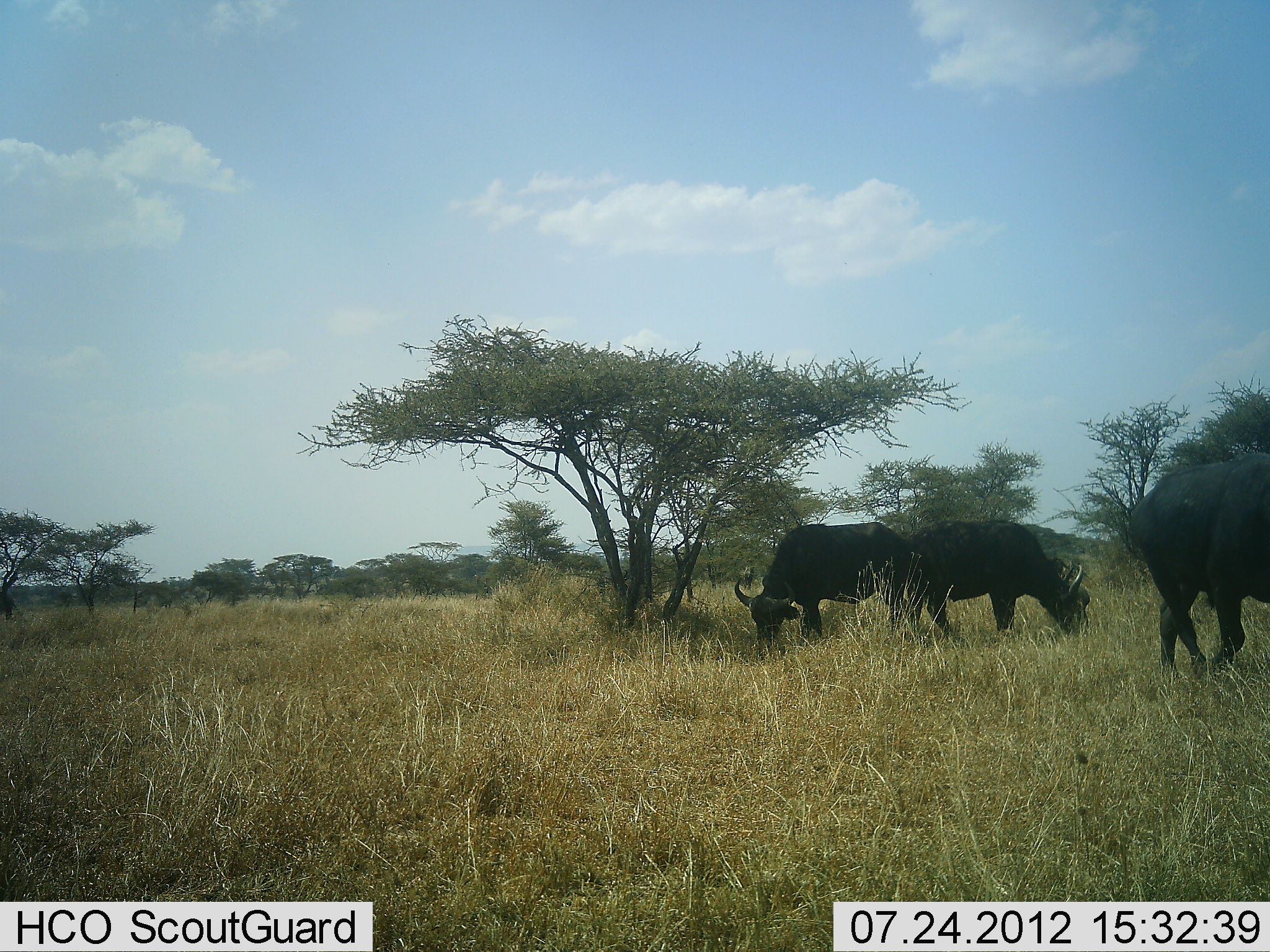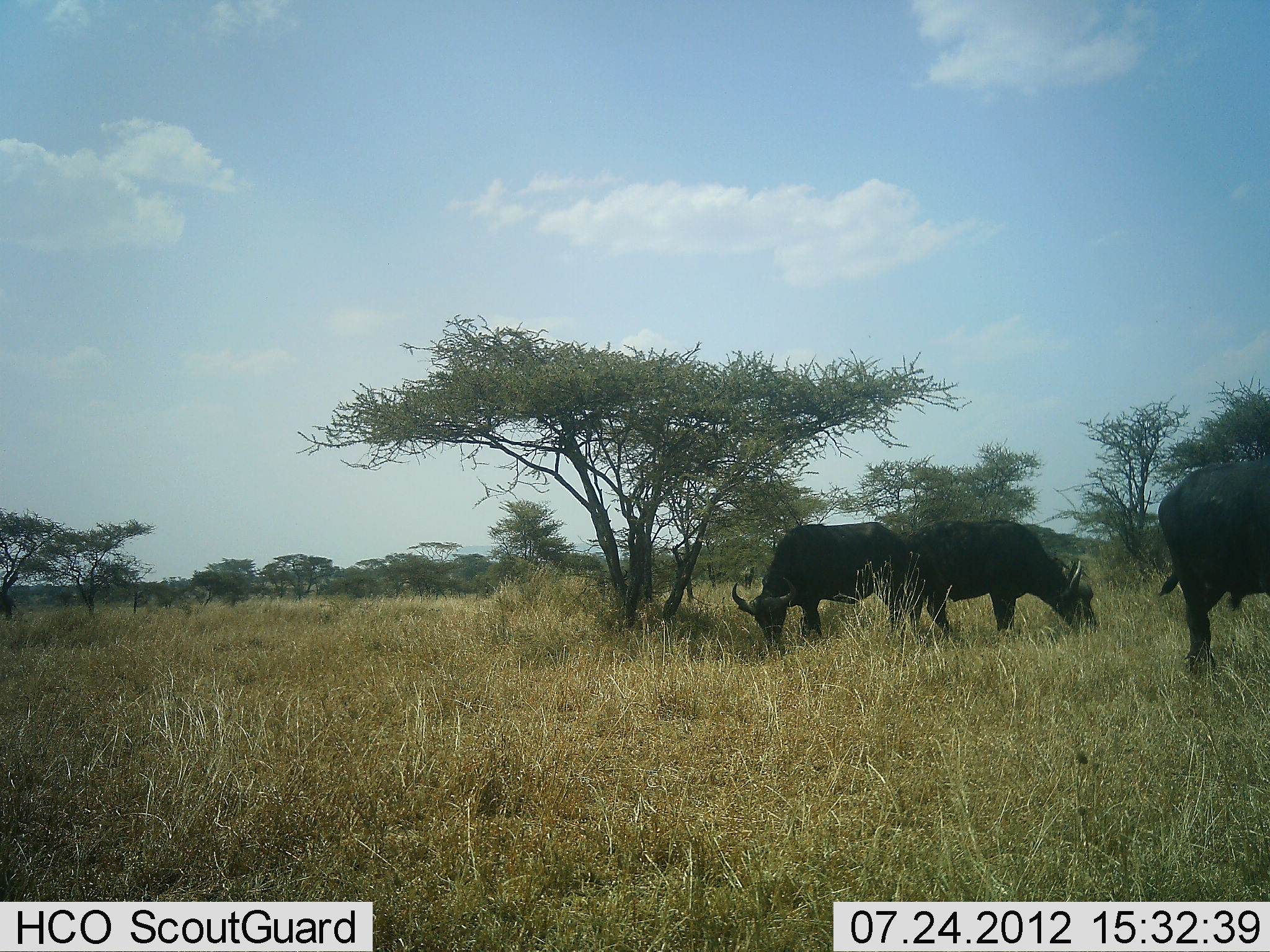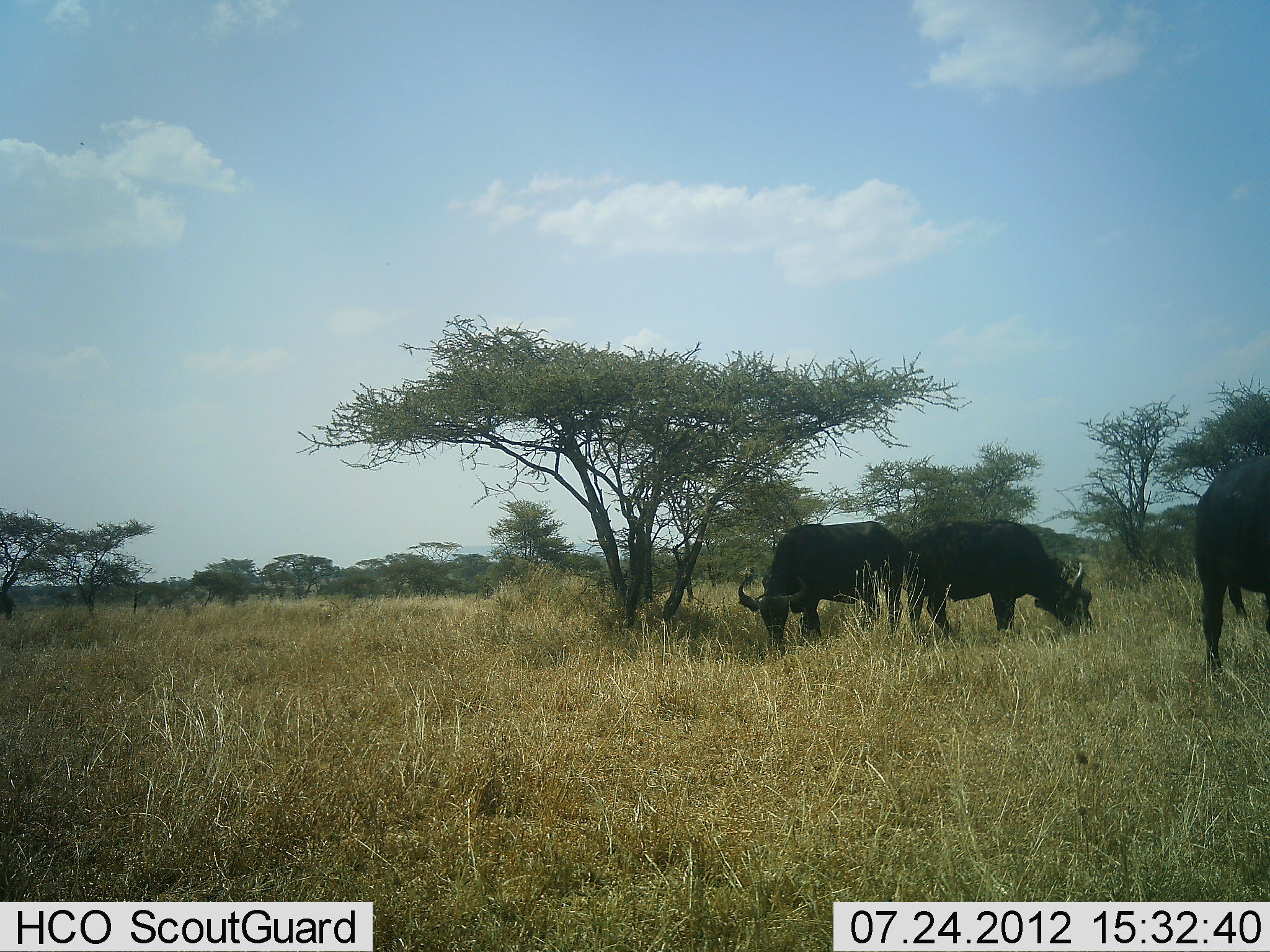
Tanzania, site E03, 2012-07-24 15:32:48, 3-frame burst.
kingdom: Animalia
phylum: Chordata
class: Mammalia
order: Artiodactyla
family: Bovidae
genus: Syncerus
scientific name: Syncerus caffer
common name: cape buffalo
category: buffalo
Buffalo (cape buffalo) (Syncerus caffer), count 3. Behavior (volunteer vote fractions): standing 40%, resting 0%, moving 10%, interacting 0%. Young present (vote fraction): 0%. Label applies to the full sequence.